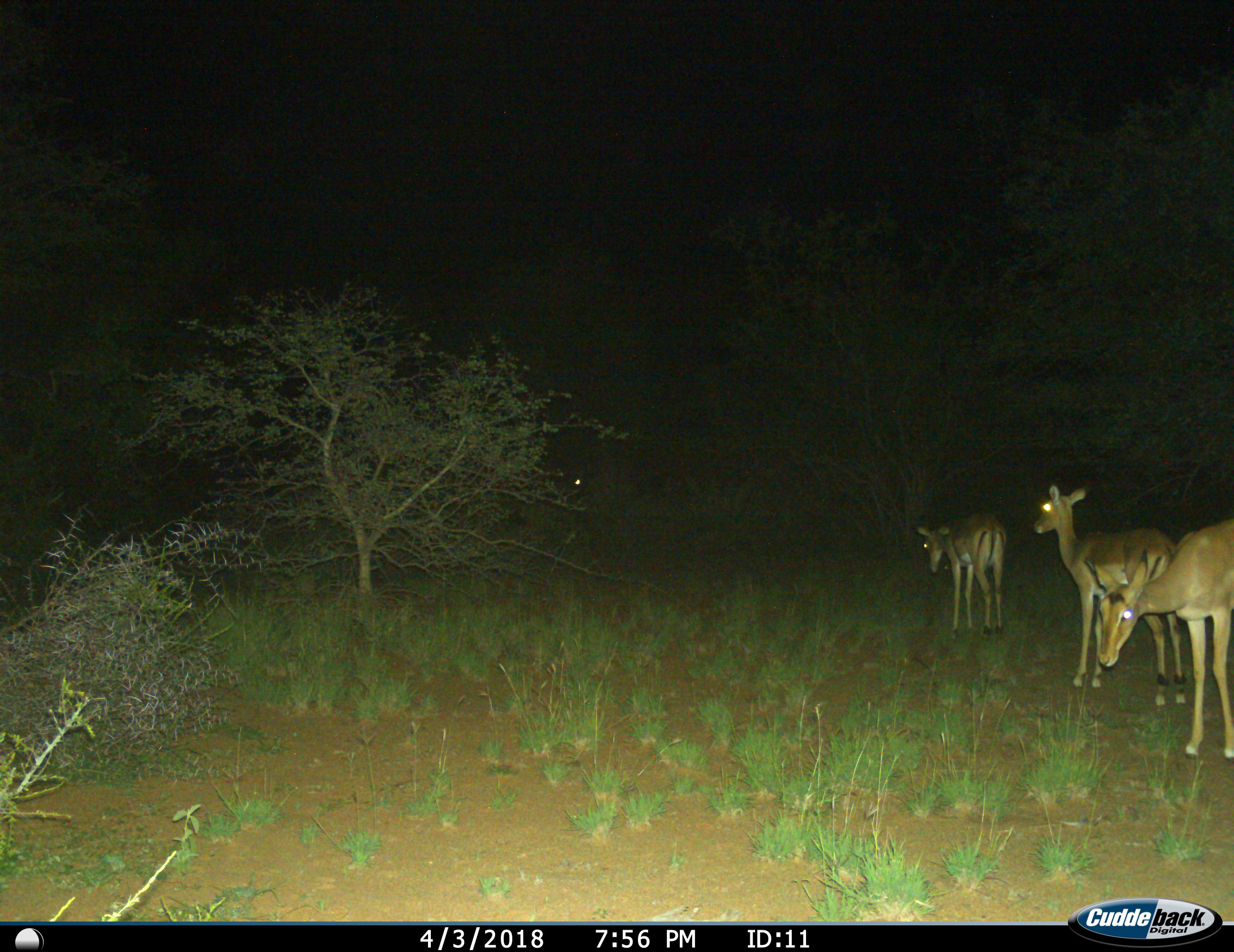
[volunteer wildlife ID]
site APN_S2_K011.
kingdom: Animalia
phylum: Chordata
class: Mammalia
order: Artiodactyla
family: Bovidae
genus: Aepyceros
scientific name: Aepyceros melampus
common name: impala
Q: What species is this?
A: Impala (Aepyceros melampus).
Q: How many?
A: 4.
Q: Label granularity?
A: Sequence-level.